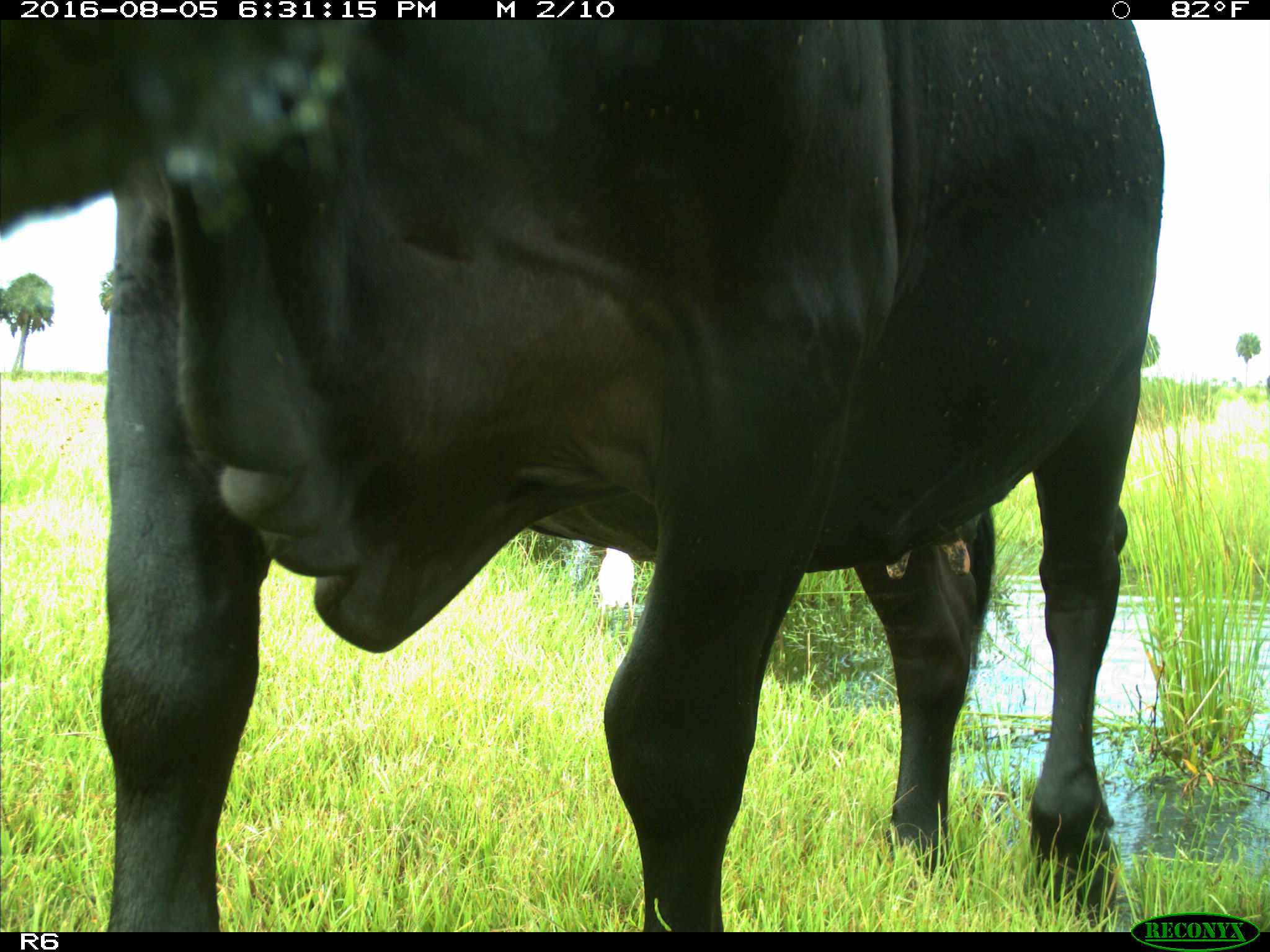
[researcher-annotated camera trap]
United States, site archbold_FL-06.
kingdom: Animalia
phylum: Chordata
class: Mammalia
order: Artiodactyla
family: Bovidae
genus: Bos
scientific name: Bos taurus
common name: domestic cow